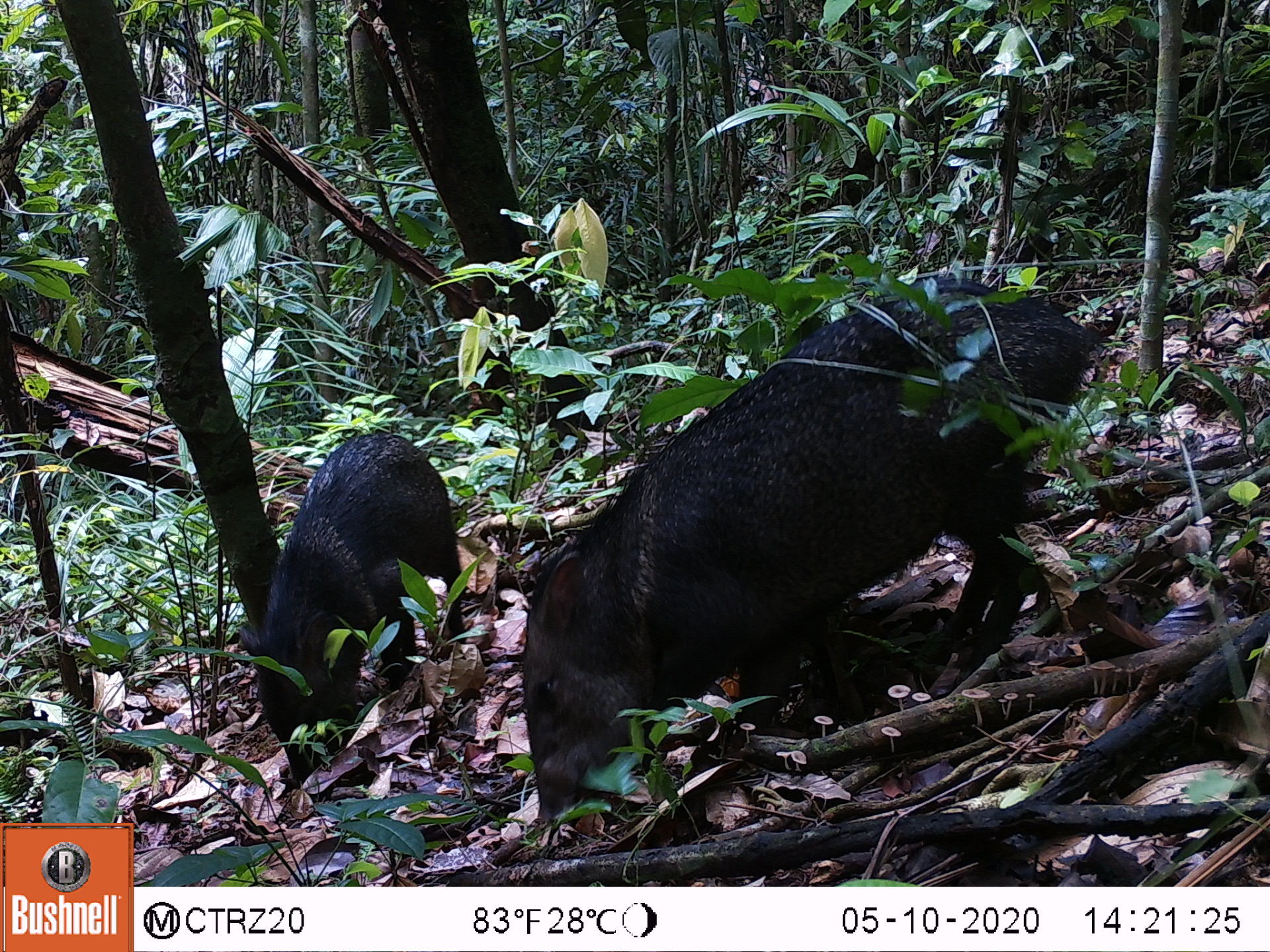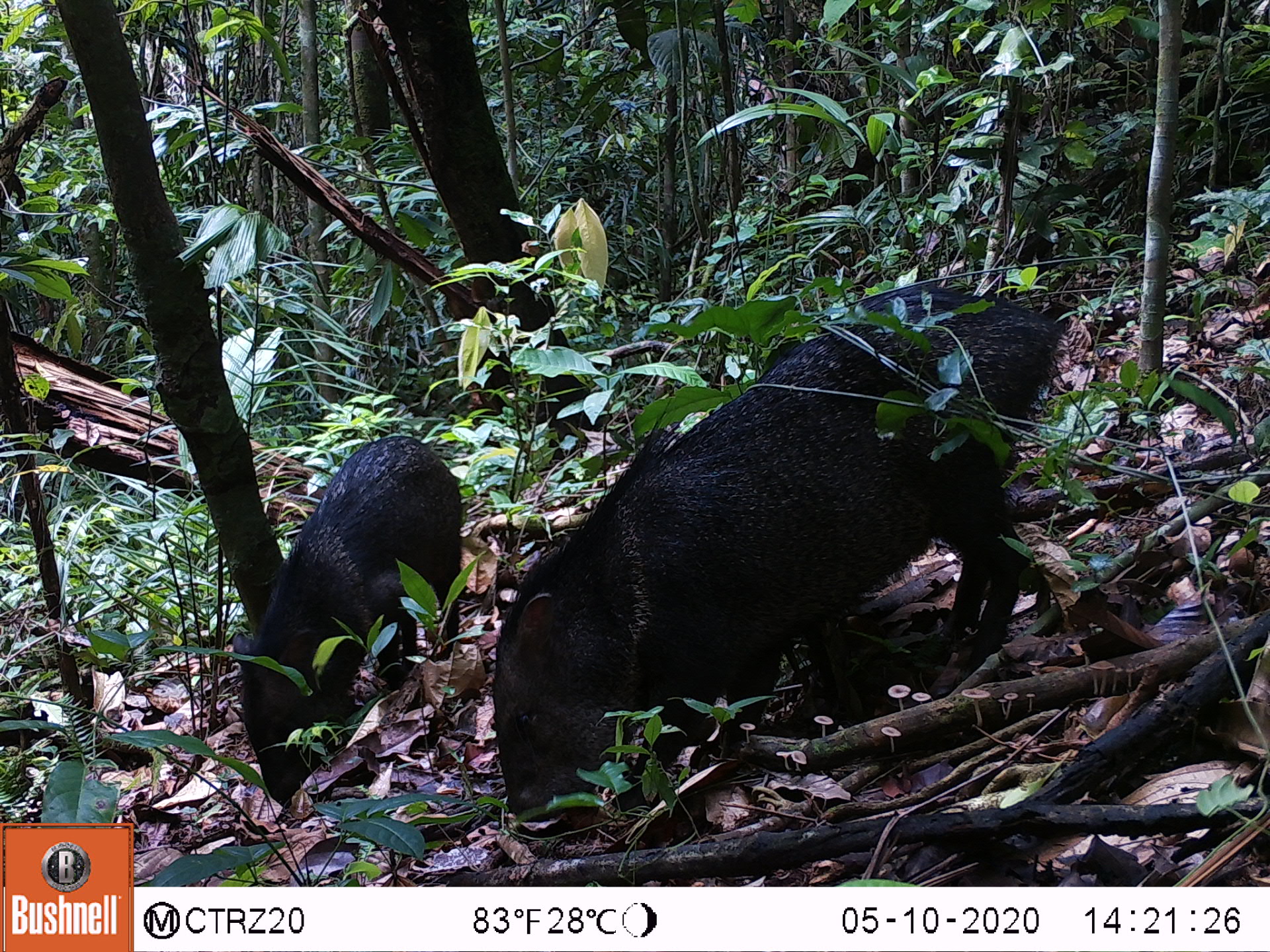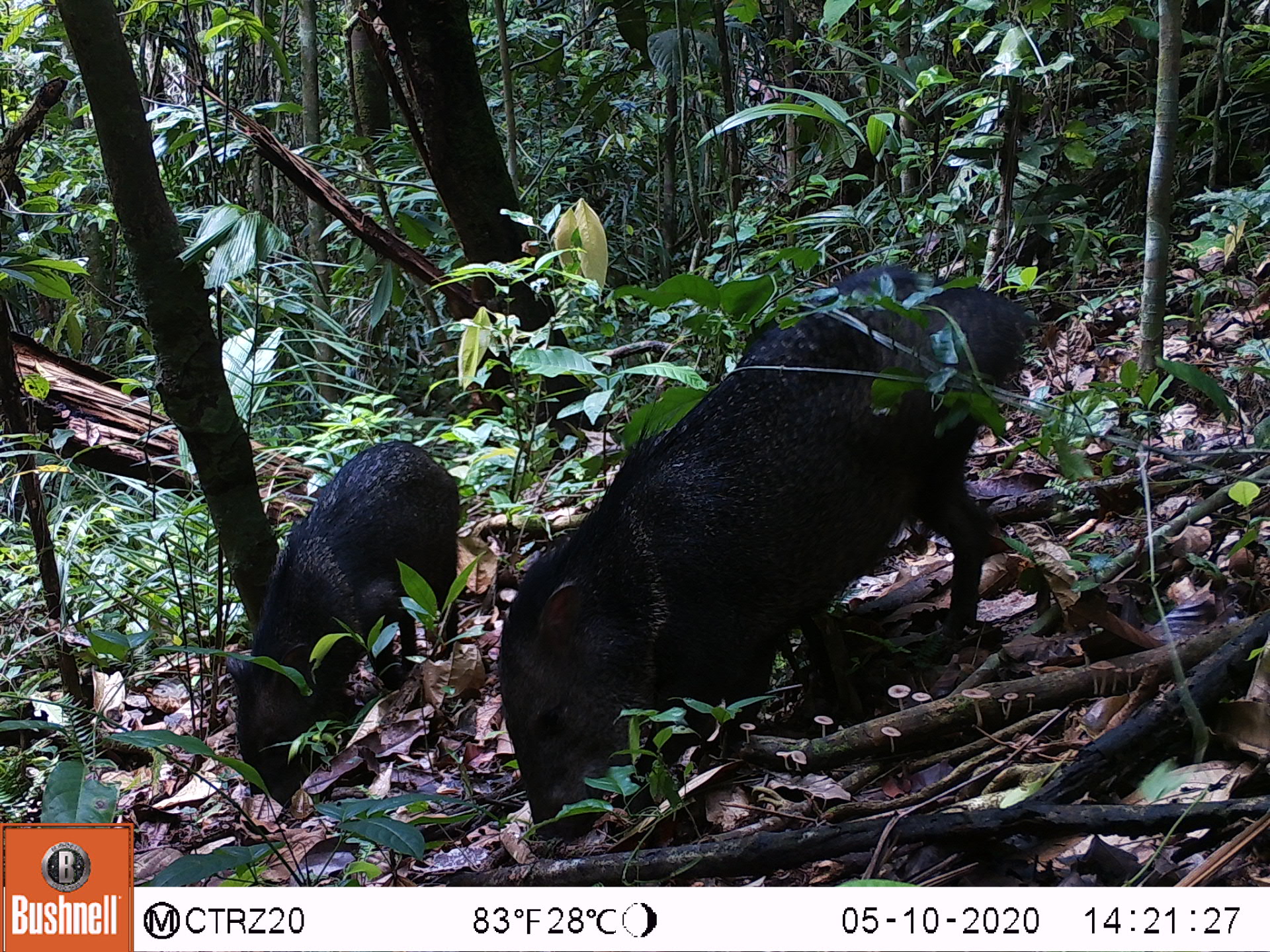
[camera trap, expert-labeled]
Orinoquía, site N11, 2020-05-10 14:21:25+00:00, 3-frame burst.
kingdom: Animalia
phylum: Chordata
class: Mammalia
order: Artiodactyla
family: Tayassuidae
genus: Pecari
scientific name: Pecari tajacu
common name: collared peccary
Collared peccary (Pecari tajacu).